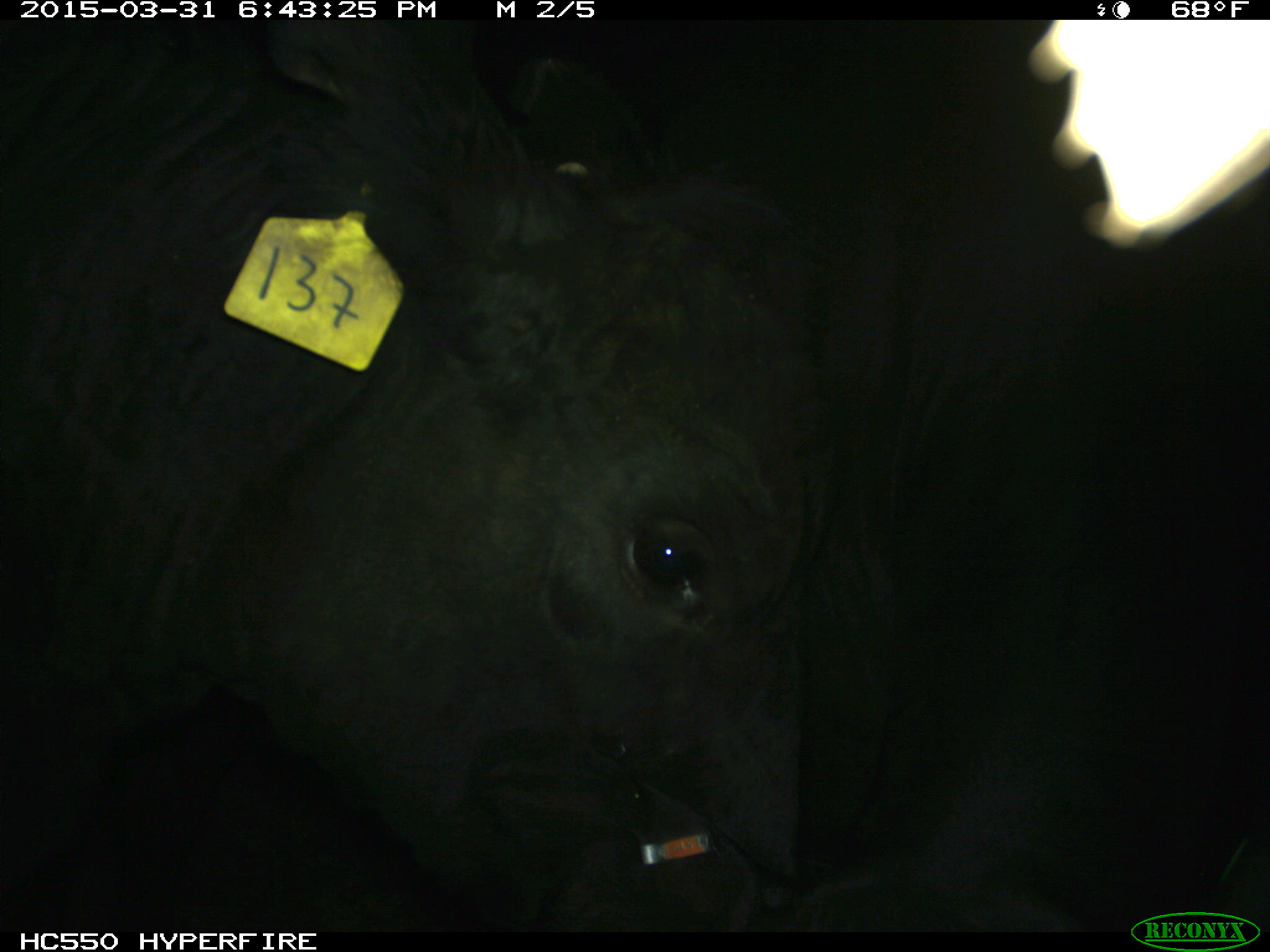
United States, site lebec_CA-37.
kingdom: Animalia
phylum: Chordata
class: Mammalia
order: Artiodactyla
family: Bovidae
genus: Bos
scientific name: Bos taurus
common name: domestic cow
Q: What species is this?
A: Bos taurus (domestic cow).